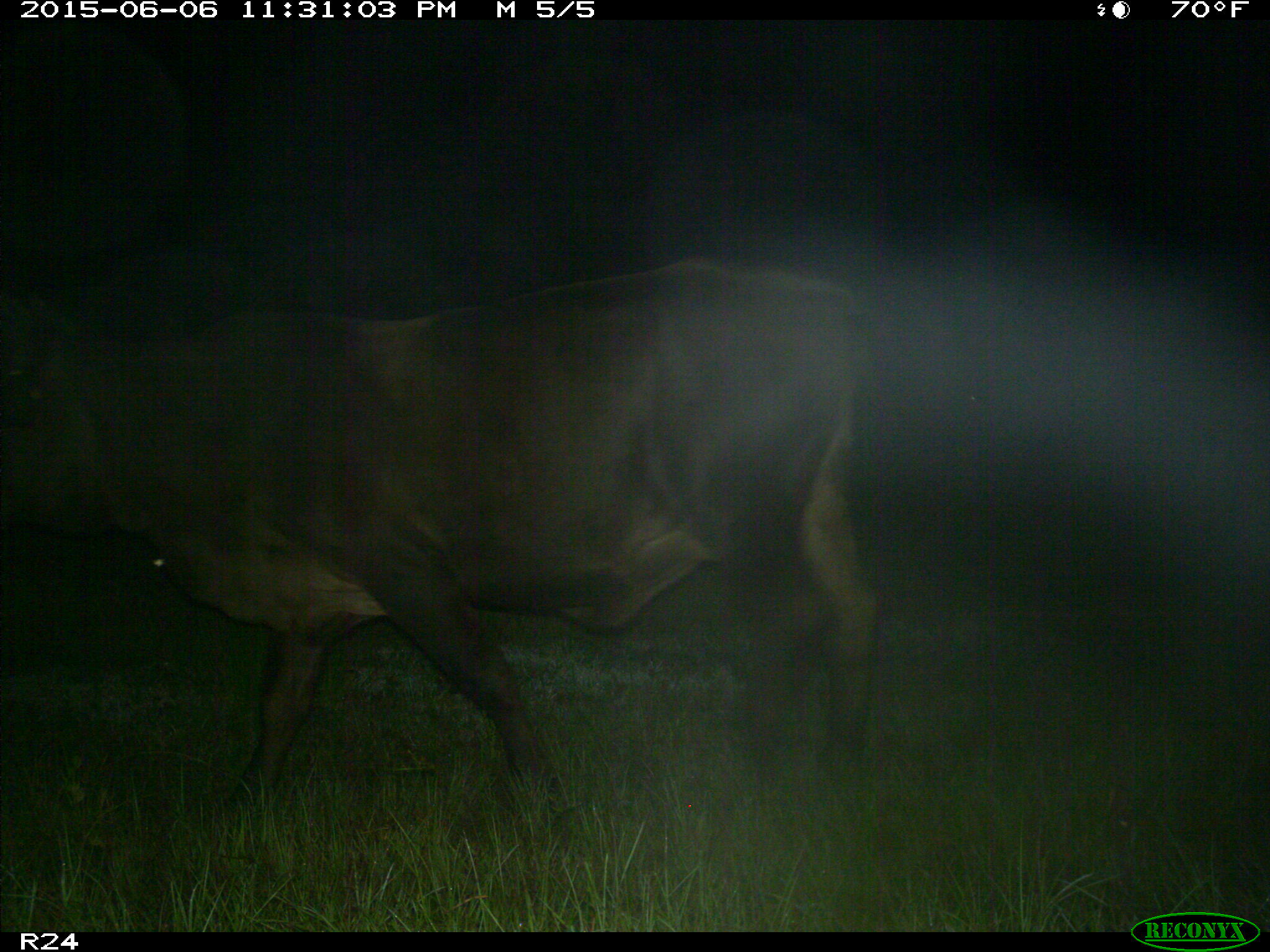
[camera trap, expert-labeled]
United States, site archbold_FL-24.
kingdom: Animalia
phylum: Chordata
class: Mammalia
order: Artiodactyla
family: Bovidae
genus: Bos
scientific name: Bos taurus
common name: domestic cow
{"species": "Bos taurus (domestic cow)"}